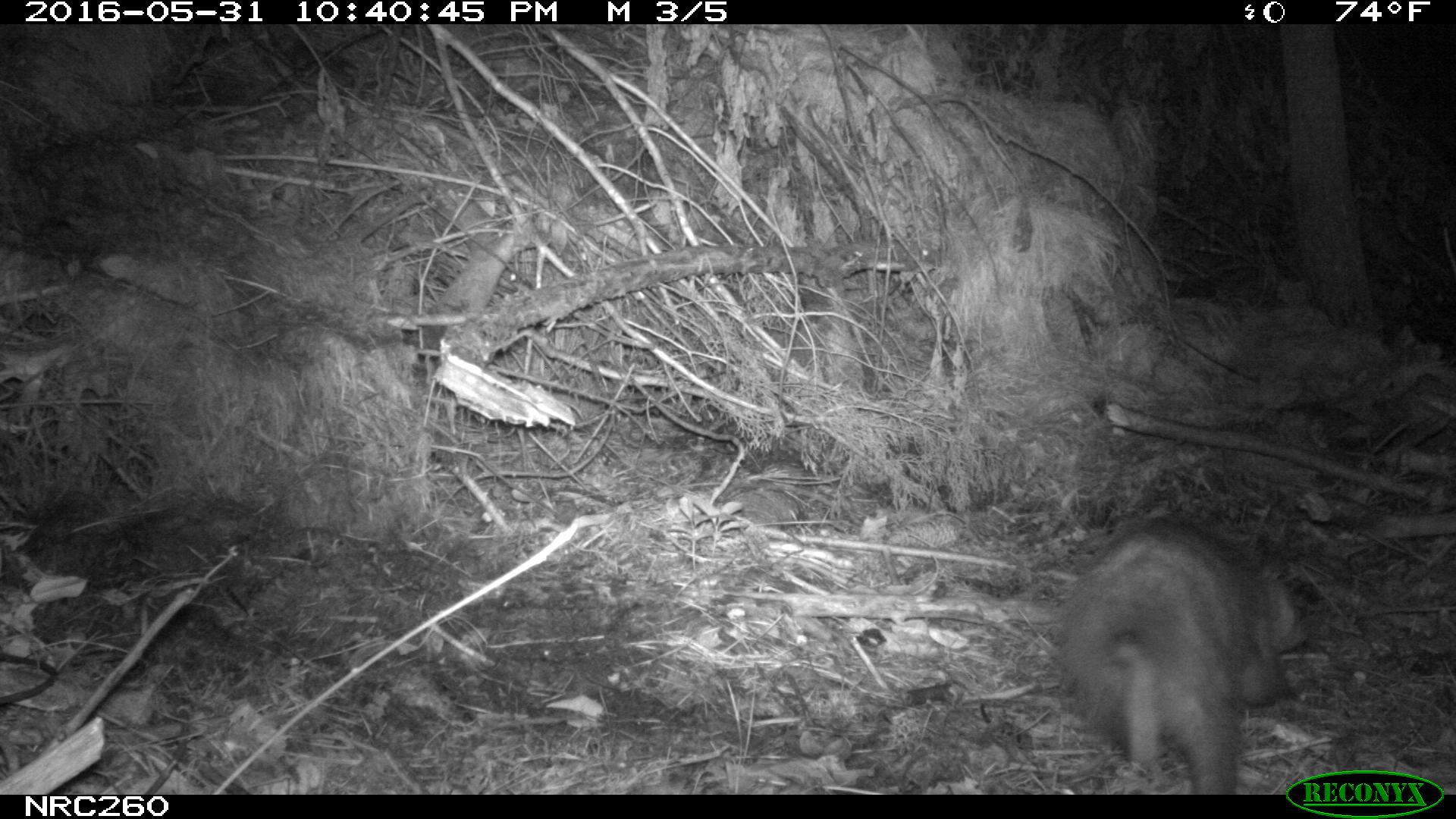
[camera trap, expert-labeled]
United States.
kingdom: Animalia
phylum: Chordata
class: Mammalia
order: Didelphimorphia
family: Didelphidae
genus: Didelphis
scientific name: Didelphis virginiana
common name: virginia opossum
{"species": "Virginia Opossum (Didelphis virginiana)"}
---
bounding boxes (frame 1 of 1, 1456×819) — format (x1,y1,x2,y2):
Virginia Opossum: (1048,503,1318,796)